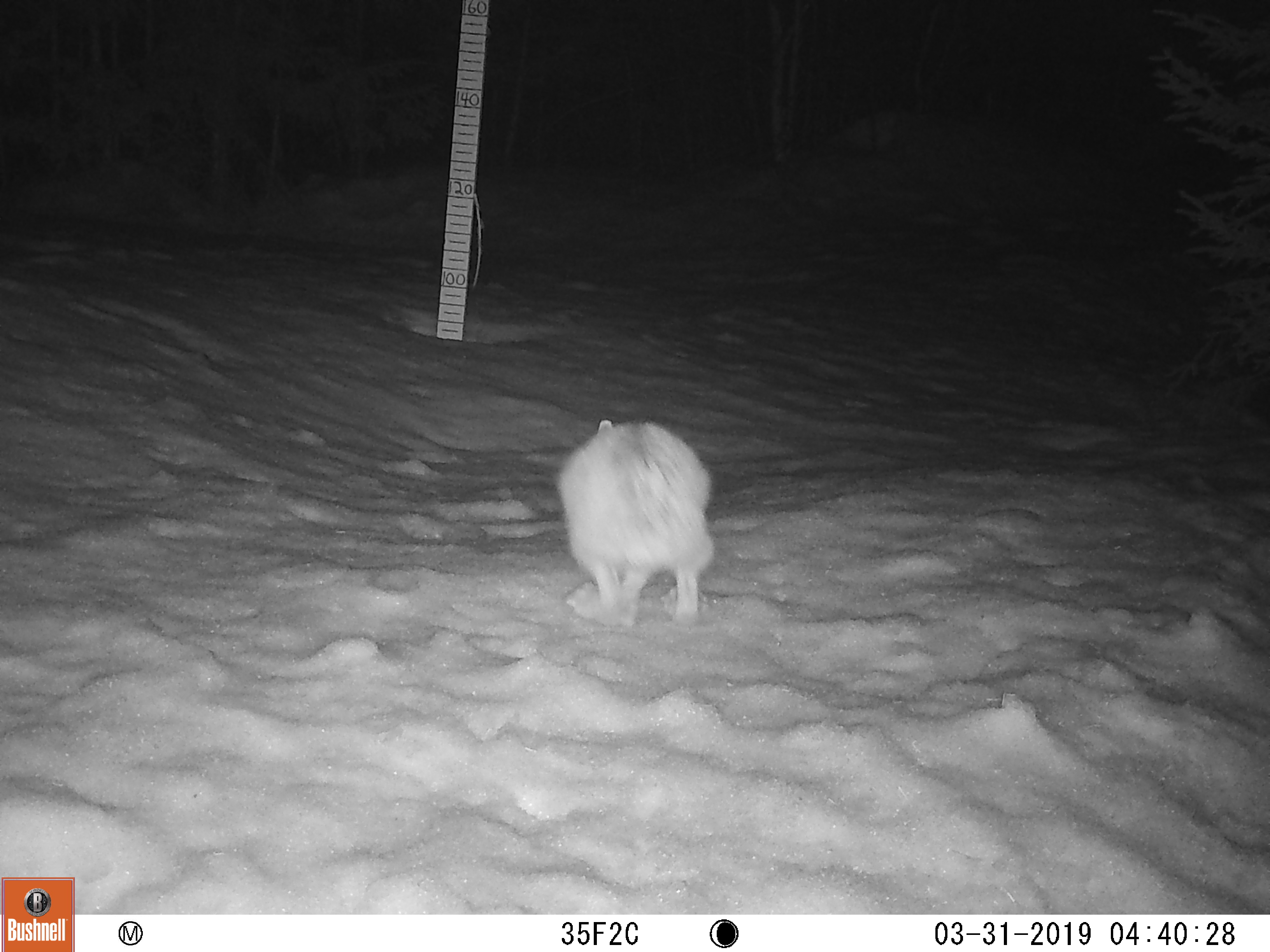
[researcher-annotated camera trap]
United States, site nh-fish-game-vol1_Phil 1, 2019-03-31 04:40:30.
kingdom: Animalia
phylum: Chordata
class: Mammalia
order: Lagomorpha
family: Leporidae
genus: Lepus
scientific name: Lepus americanus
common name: snowshoe hare